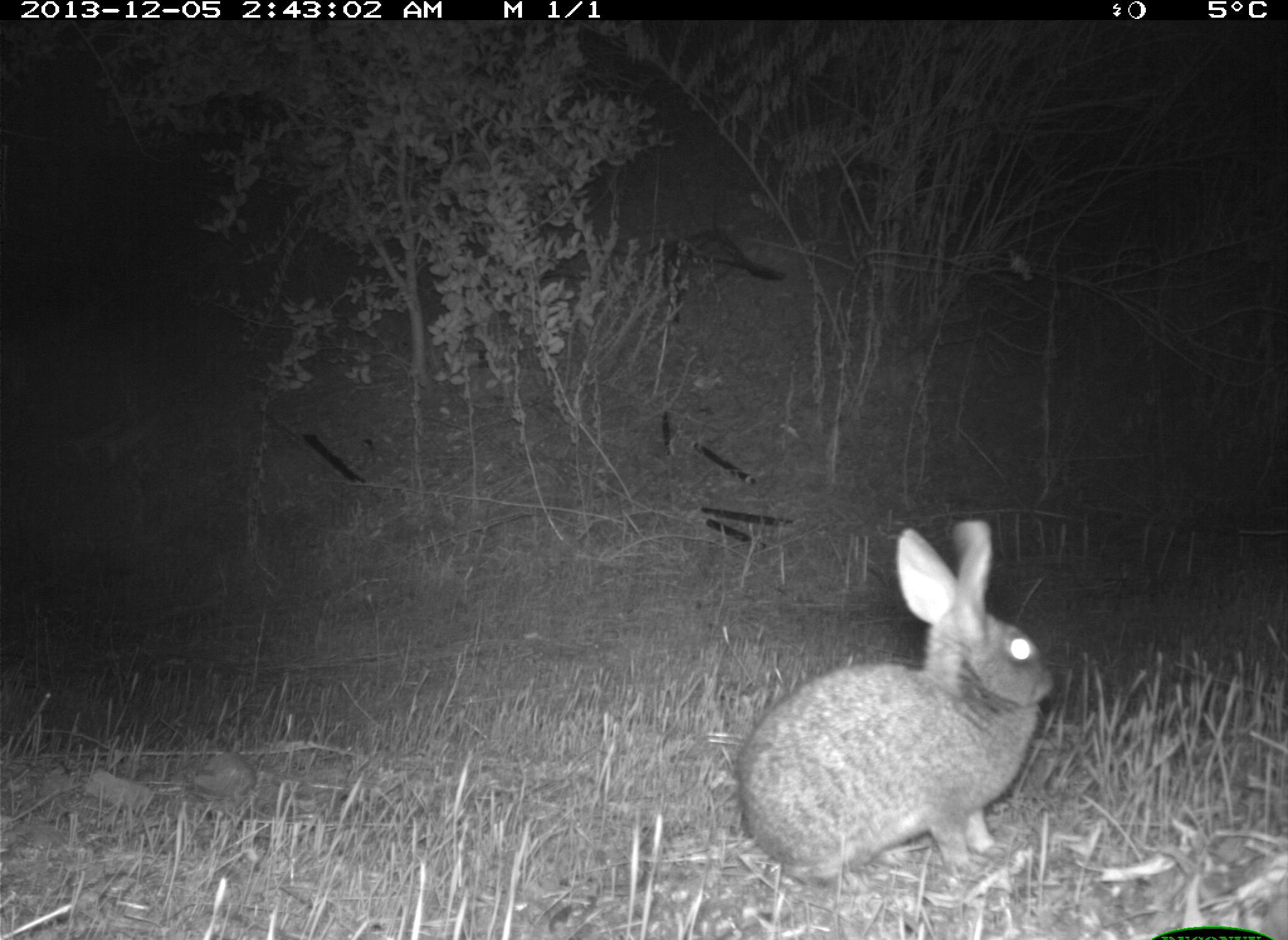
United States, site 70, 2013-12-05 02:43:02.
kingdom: Animalia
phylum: Chordata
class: Mammalia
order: Lagomorpha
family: Leporidae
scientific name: Leporidae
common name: rabbits and hares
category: rabbit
Rabbit (rabbits and hares) (Leporidae).